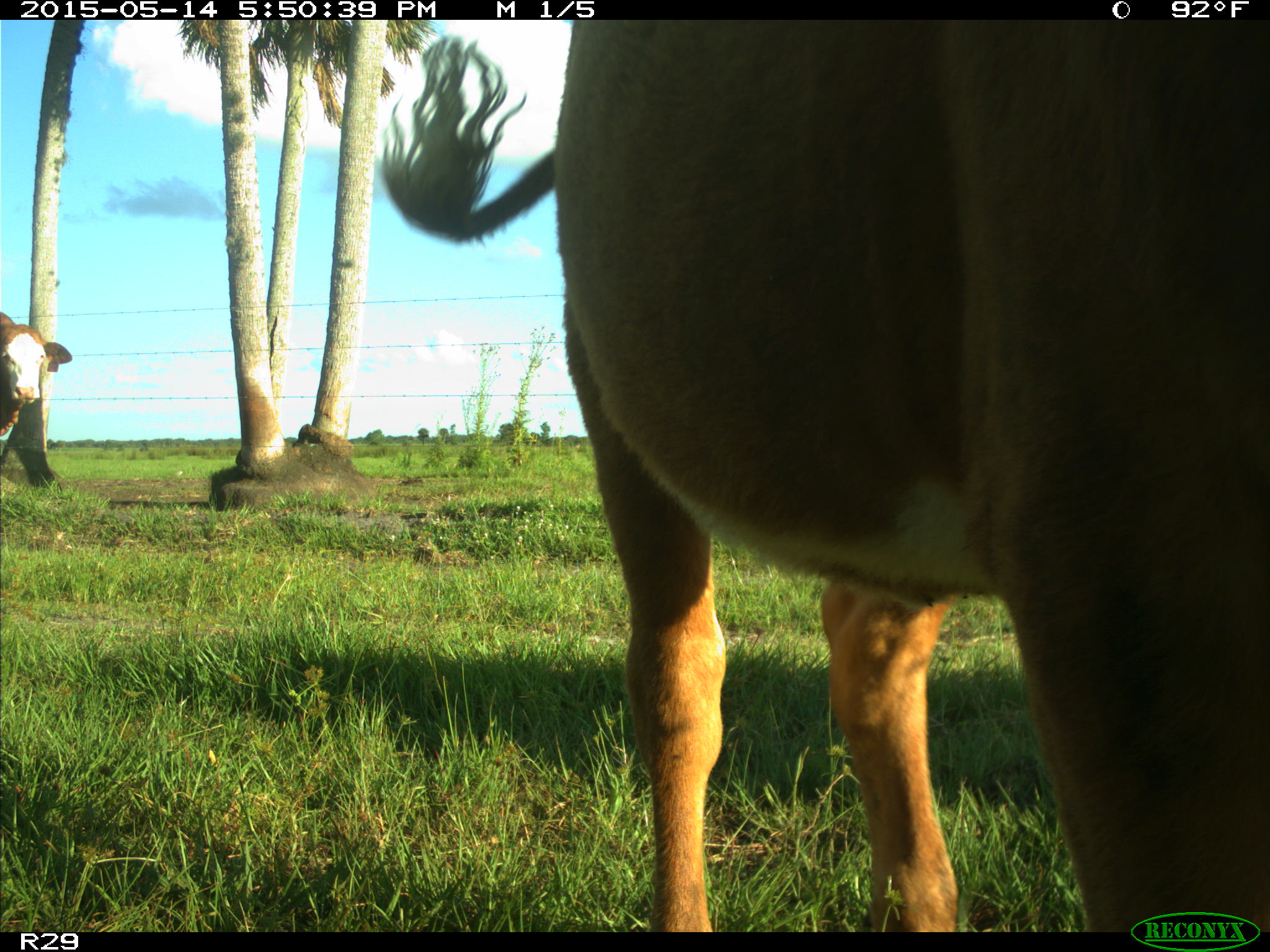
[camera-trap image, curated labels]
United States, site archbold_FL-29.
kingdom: Animalia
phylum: Chordata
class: Mammalia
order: Artiodactyla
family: Bovidae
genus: Bos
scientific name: Bos taurus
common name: domestic cow